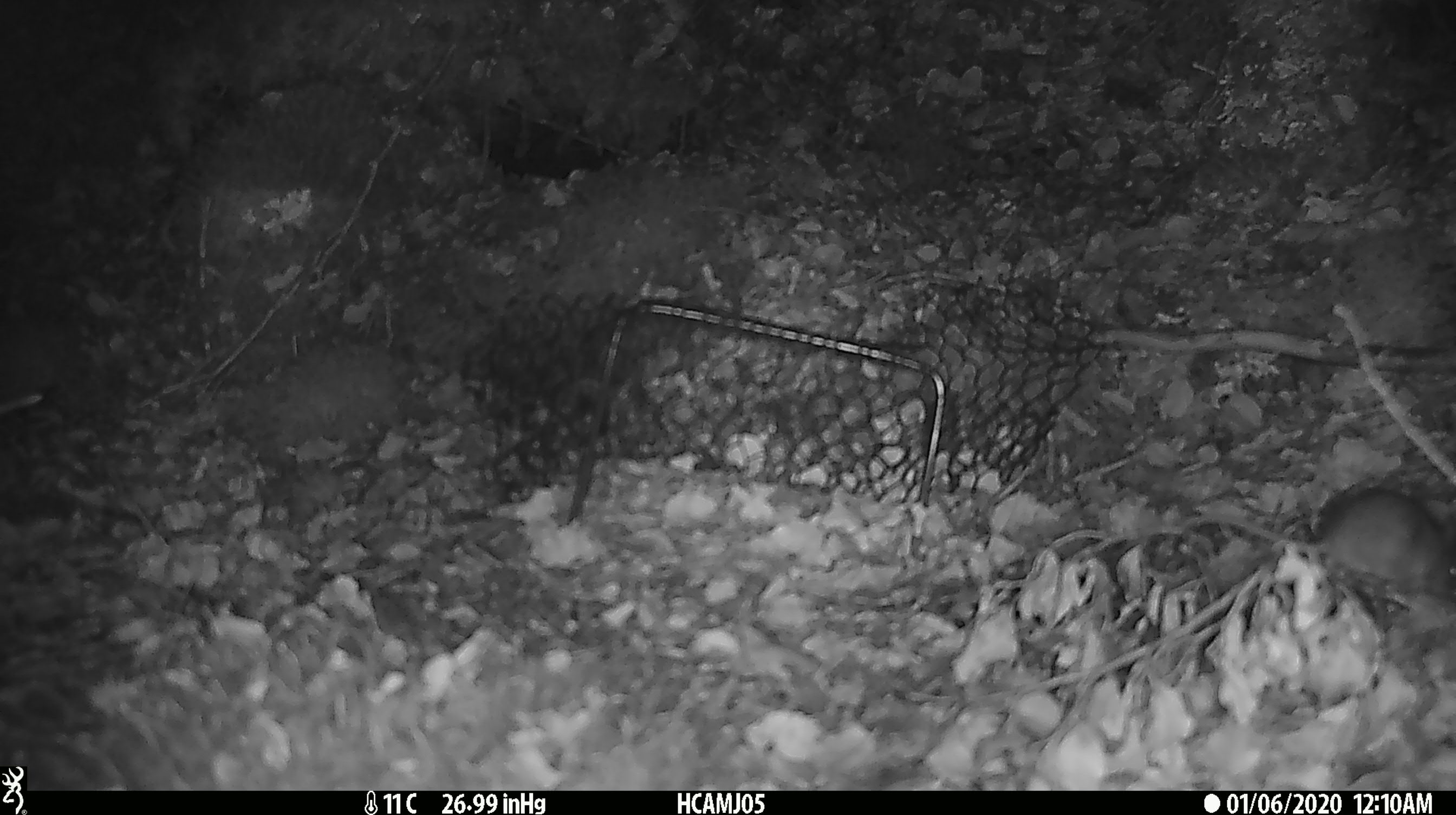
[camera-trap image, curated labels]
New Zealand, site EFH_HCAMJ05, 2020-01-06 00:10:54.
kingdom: Animalia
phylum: Chordata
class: Mammalia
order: Rodentia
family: Muridae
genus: Mus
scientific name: Mus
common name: mouse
Mouse (Mus).